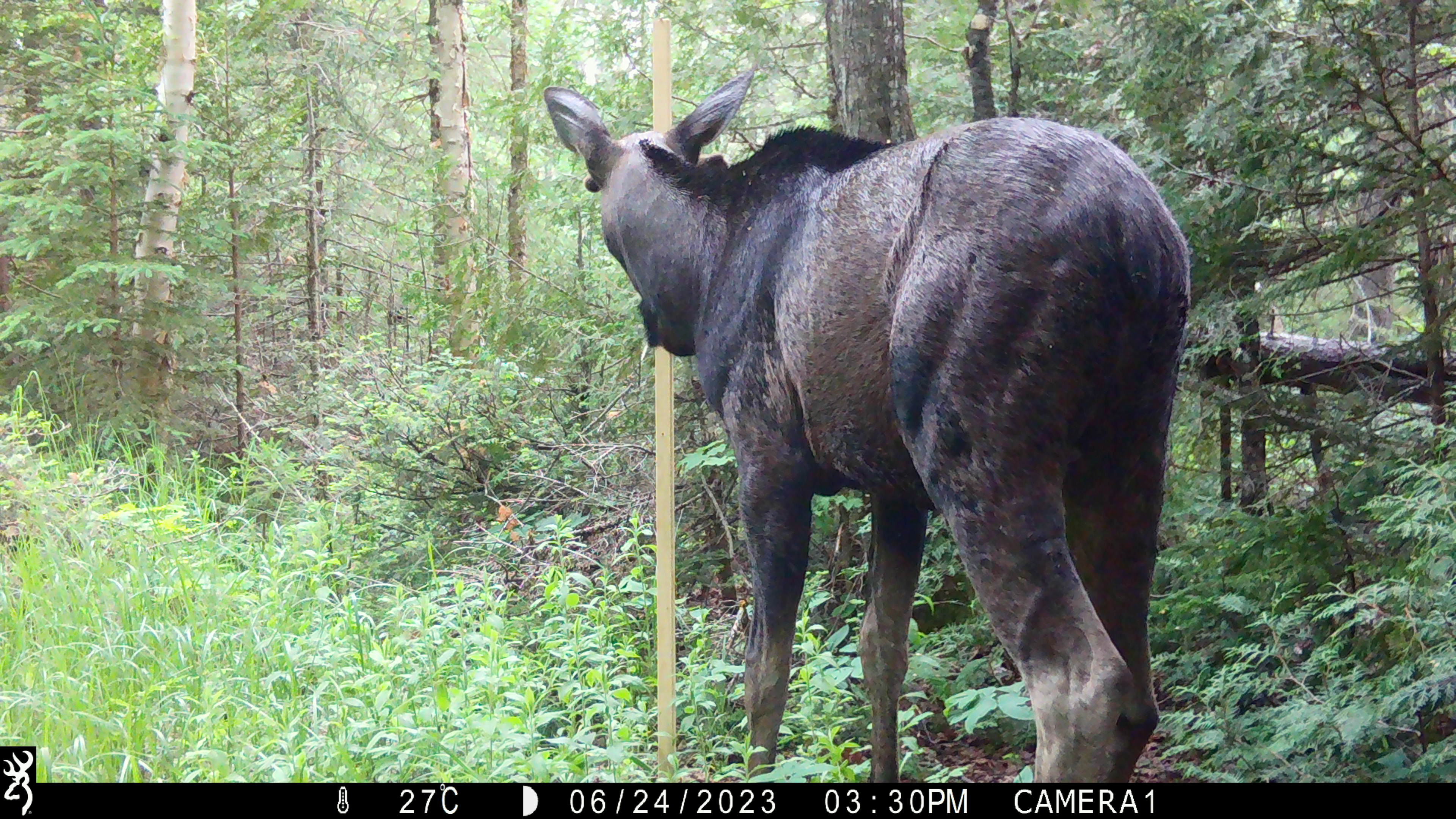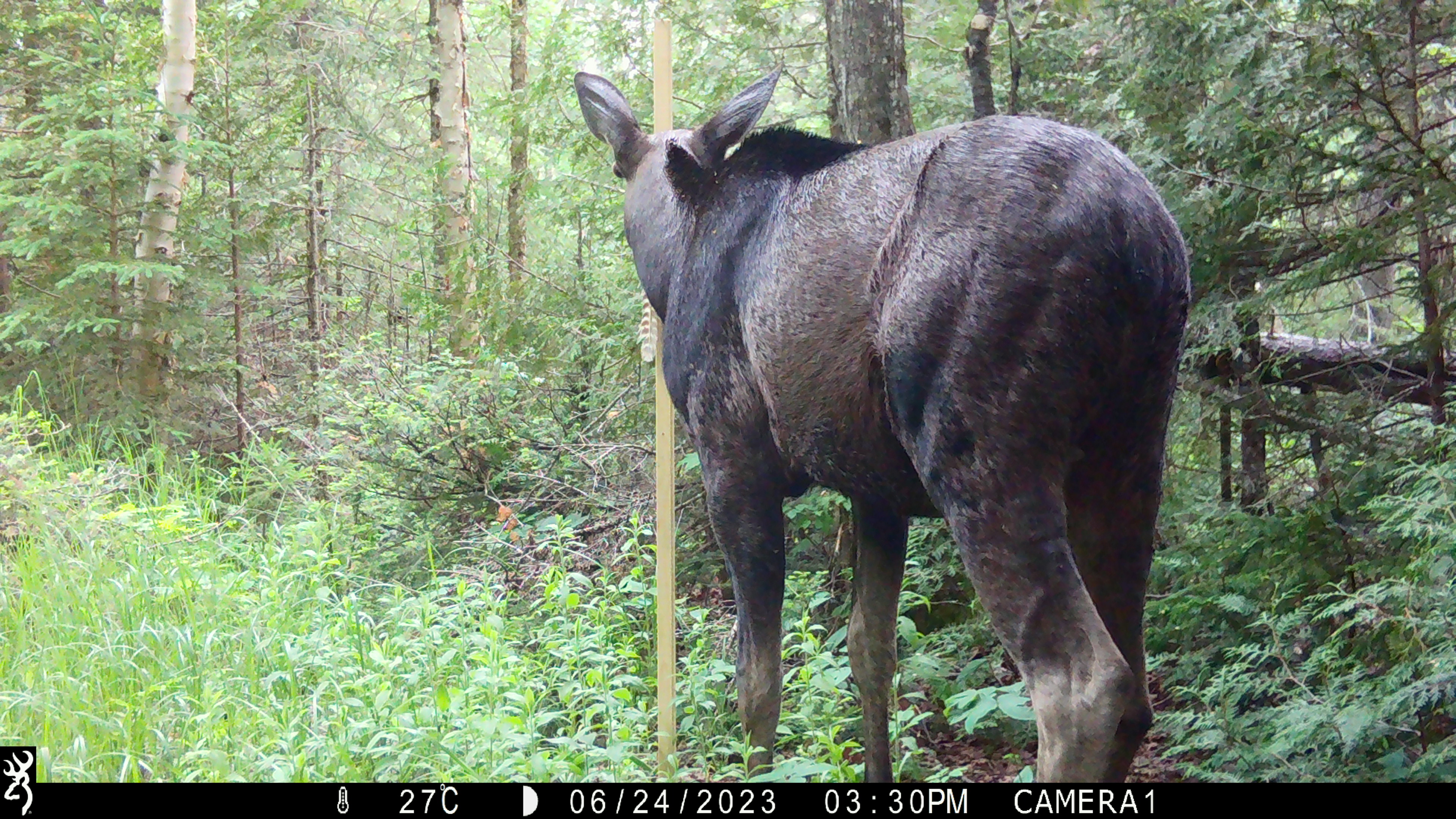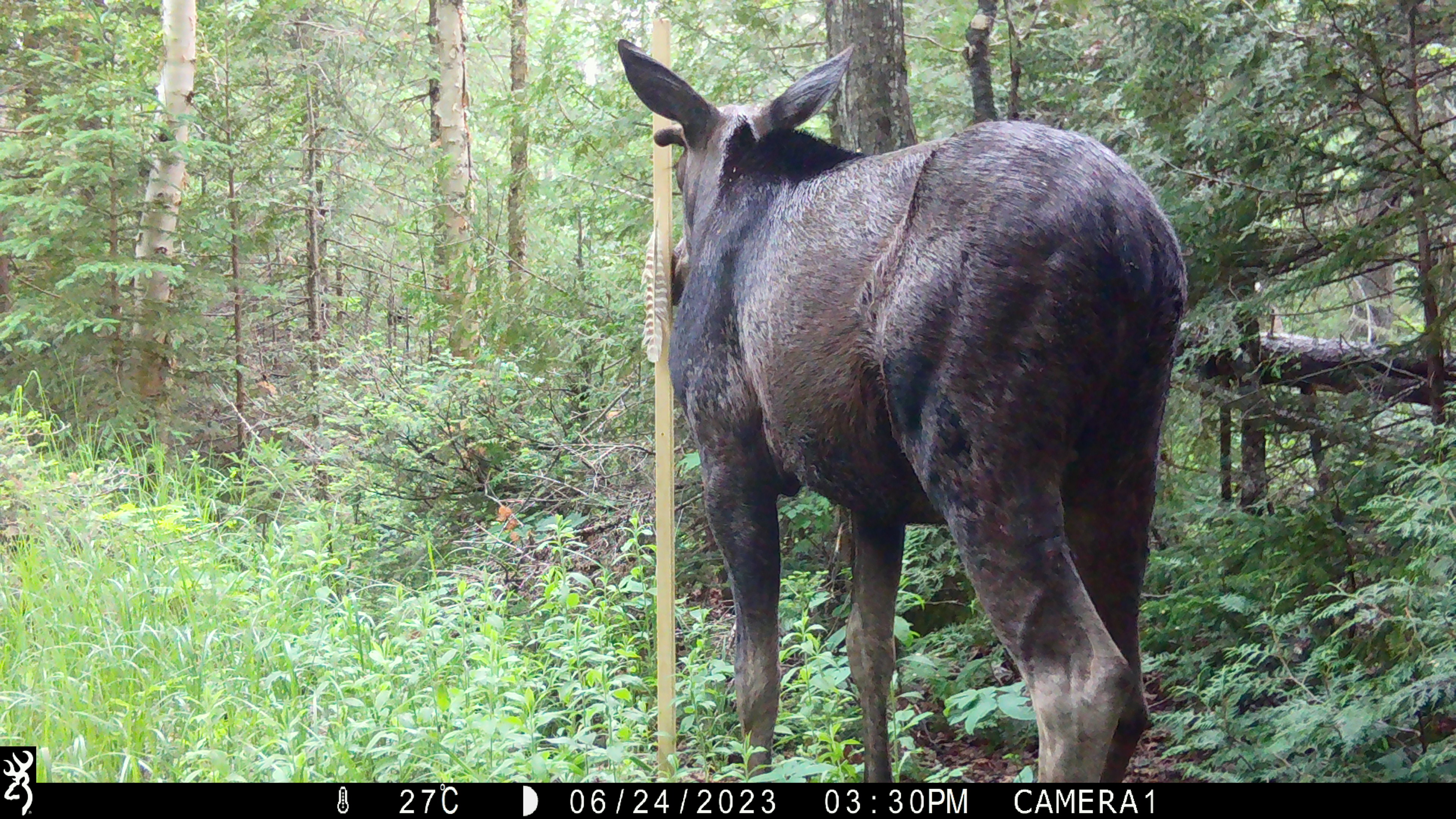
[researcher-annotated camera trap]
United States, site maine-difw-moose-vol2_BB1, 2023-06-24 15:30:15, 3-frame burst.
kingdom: Animalia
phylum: Chordata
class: Mammalia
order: Artiodactyla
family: Cervidae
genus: Alces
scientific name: Alces alces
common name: moose